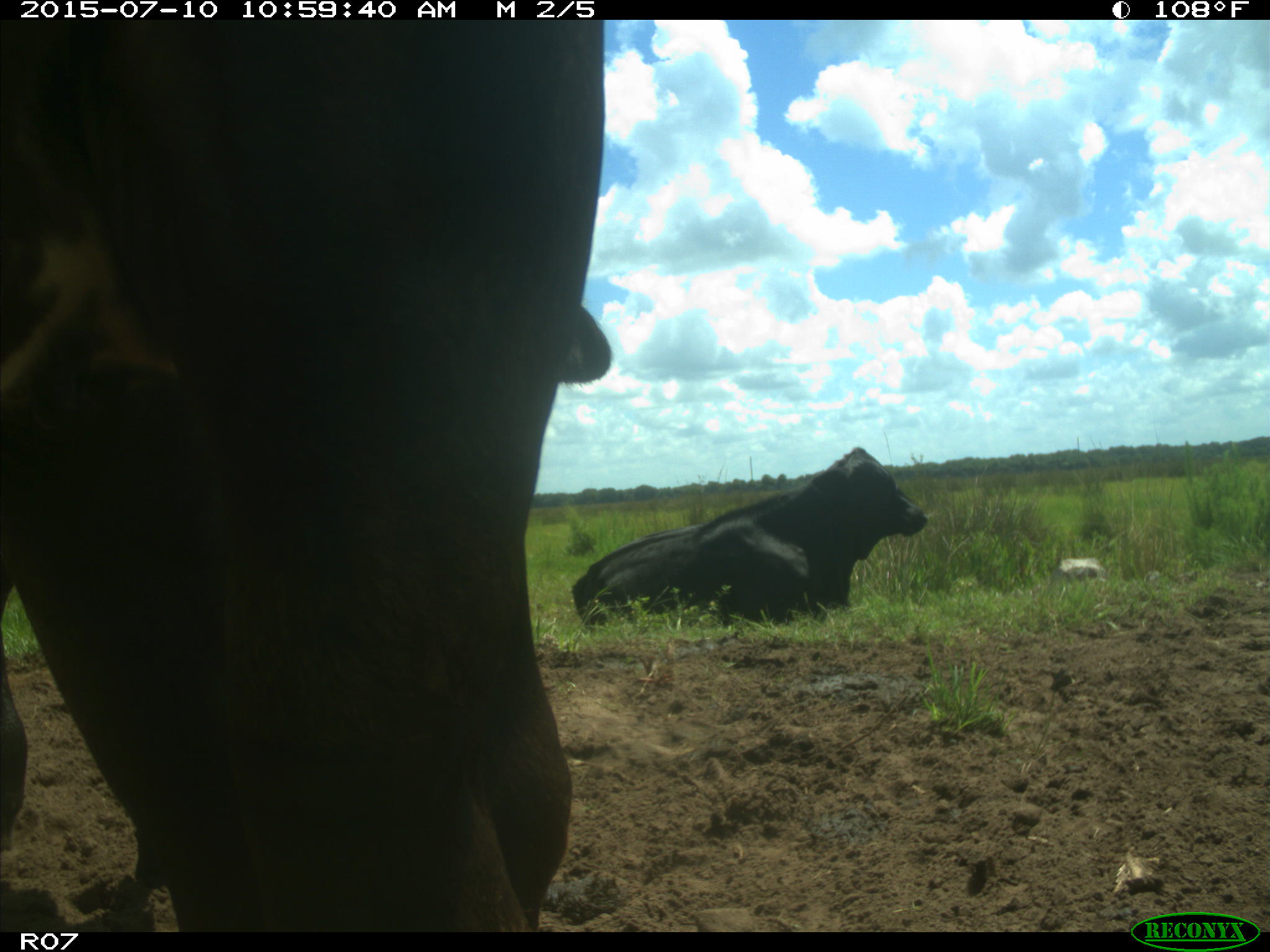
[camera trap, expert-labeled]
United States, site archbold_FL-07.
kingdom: Animalia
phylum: Chordata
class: Mammalia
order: Artiodactyla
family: Bovidae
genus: Bos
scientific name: Bos taurus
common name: domestic cow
Bos taurus (domestic cow).